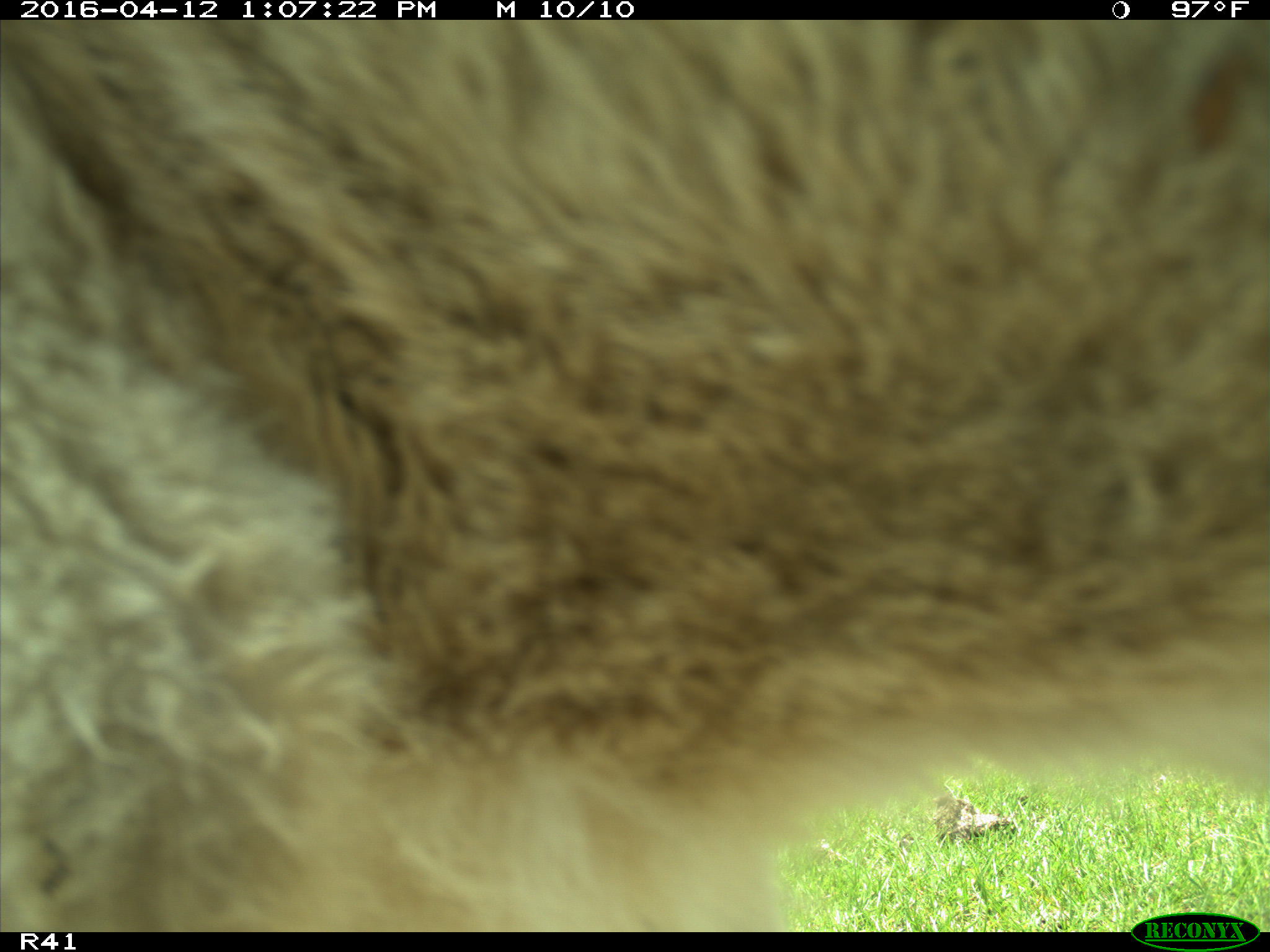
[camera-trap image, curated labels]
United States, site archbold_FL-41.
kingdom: Animalia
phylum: Chordata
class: Mammalia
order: Artiodactyla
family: Bovidae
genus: Bos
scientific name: Bos taurus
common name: domestic cow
Bos taurus (domestic cow).